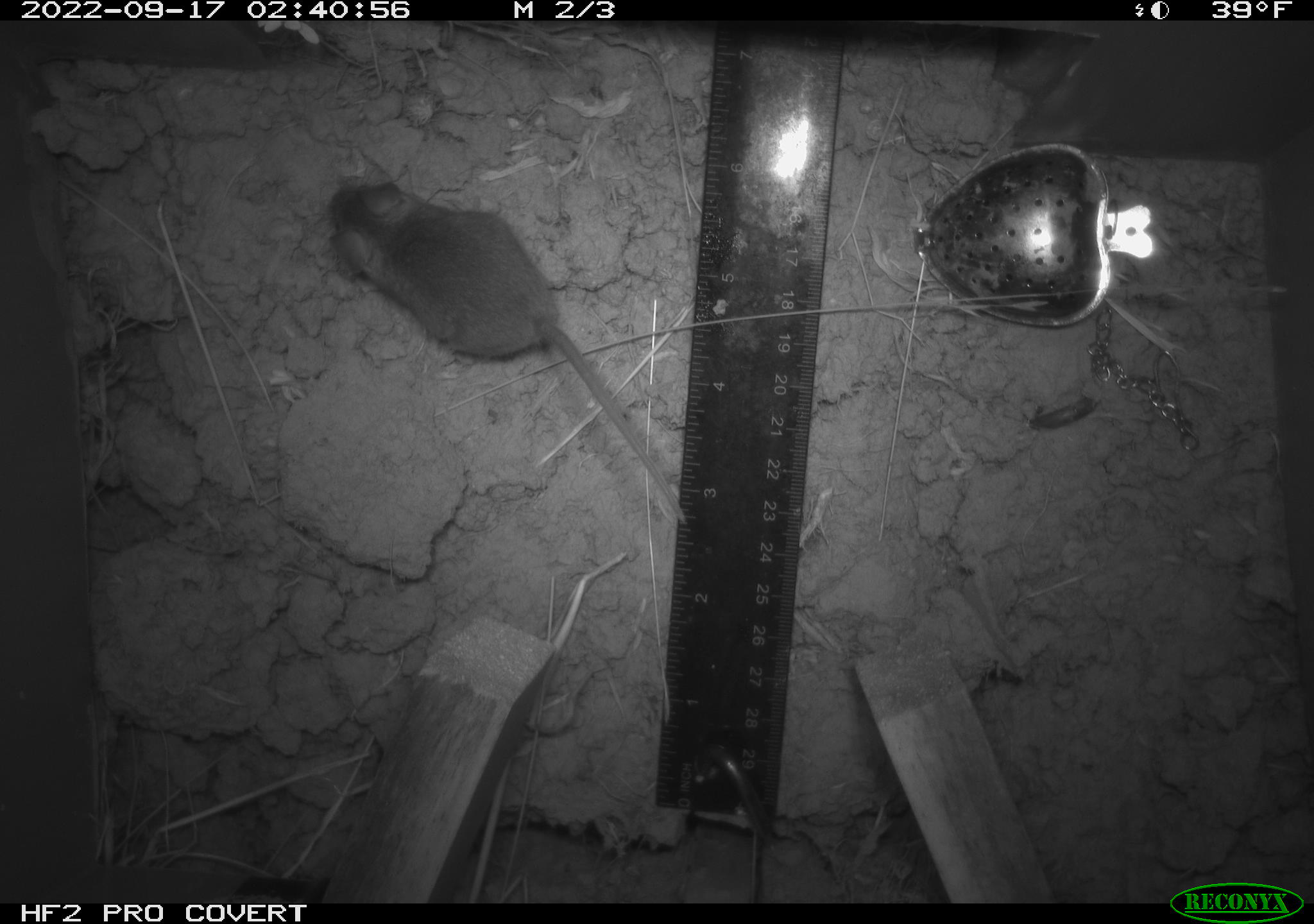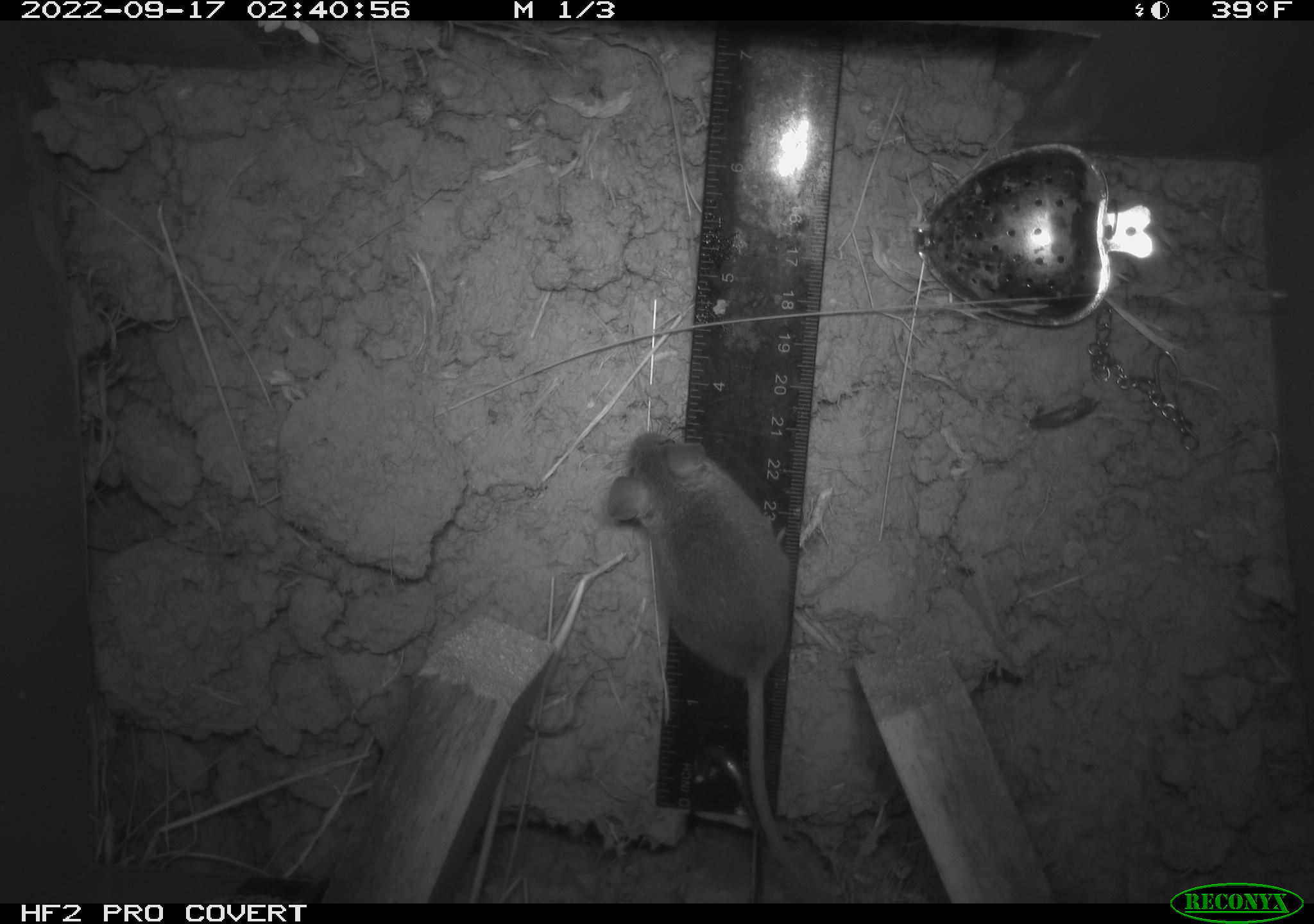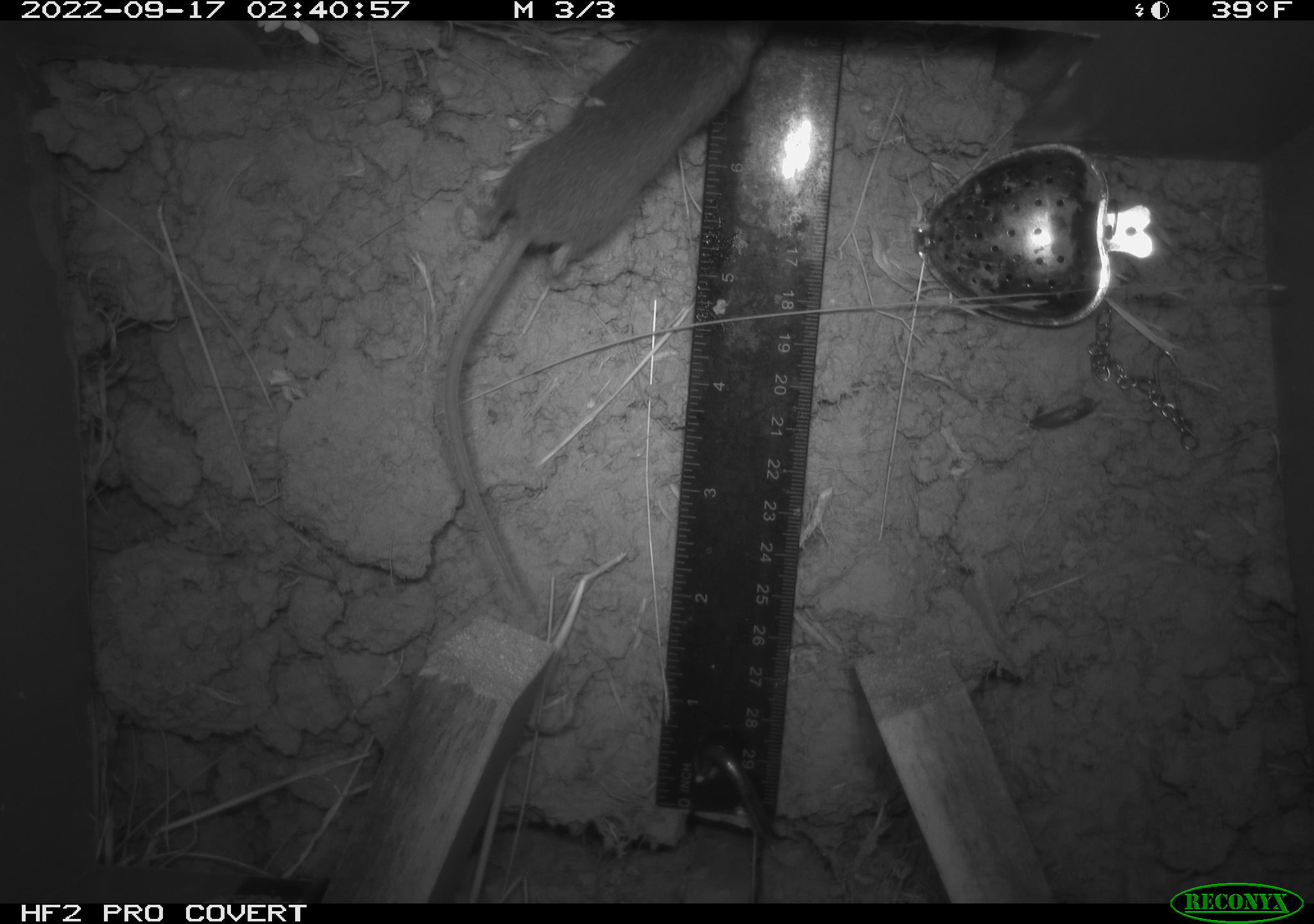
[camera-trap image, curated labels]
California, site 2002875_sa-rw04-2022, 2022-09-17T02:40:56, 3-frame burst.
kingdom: Animalia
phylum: Chordata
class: Mammalia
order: Rodentia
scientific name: Rodentia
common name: mouse species